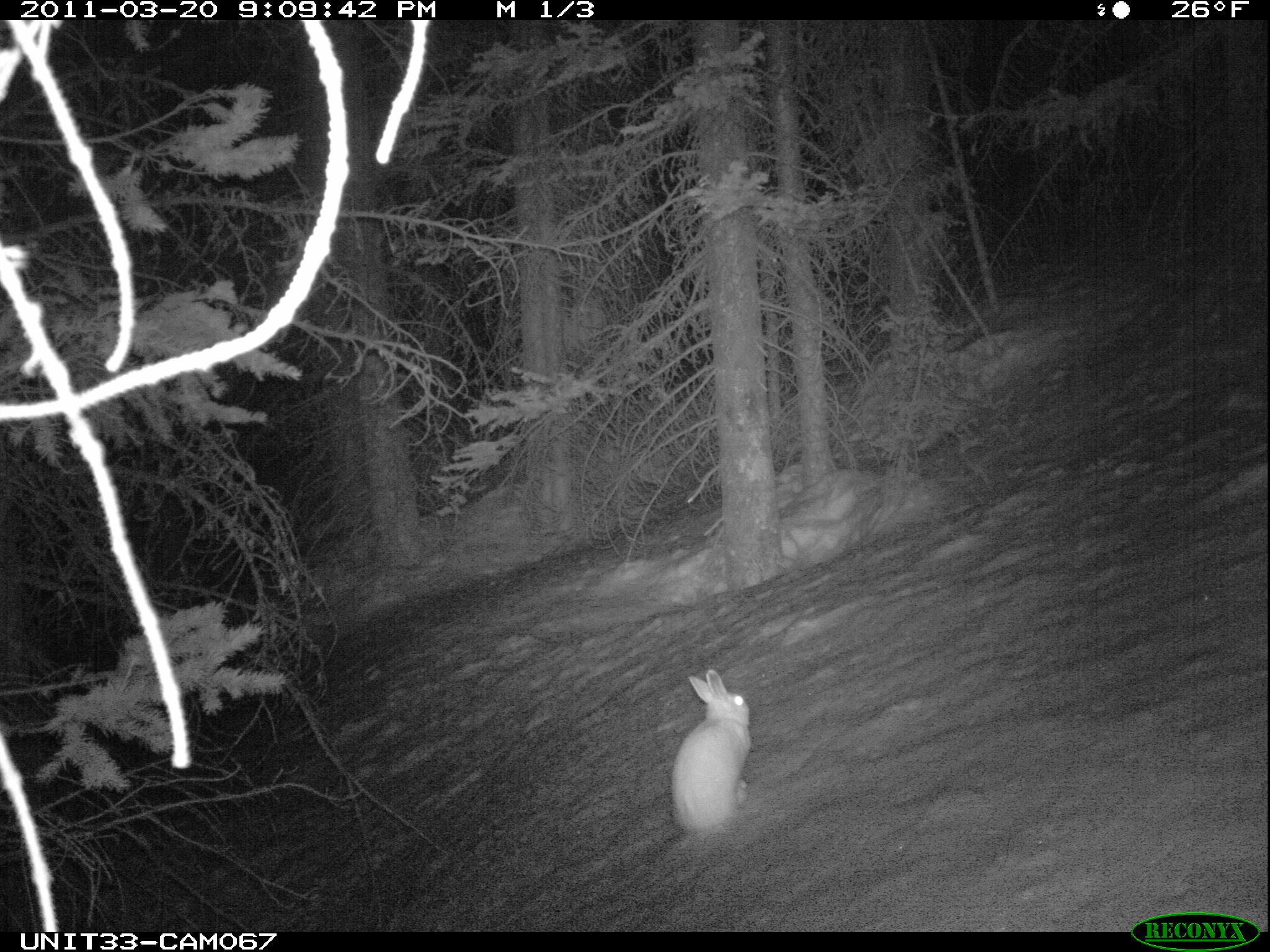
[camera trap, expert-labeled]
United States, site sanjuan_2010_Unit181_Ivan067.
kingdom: Animalia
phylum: Chordata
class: Mammalia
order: Lagomorpha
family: Leporidae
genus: Lepus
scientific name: Lepus americanus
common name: snowshoe hare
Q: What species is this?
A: Lepus americanus (snowshoe hare).